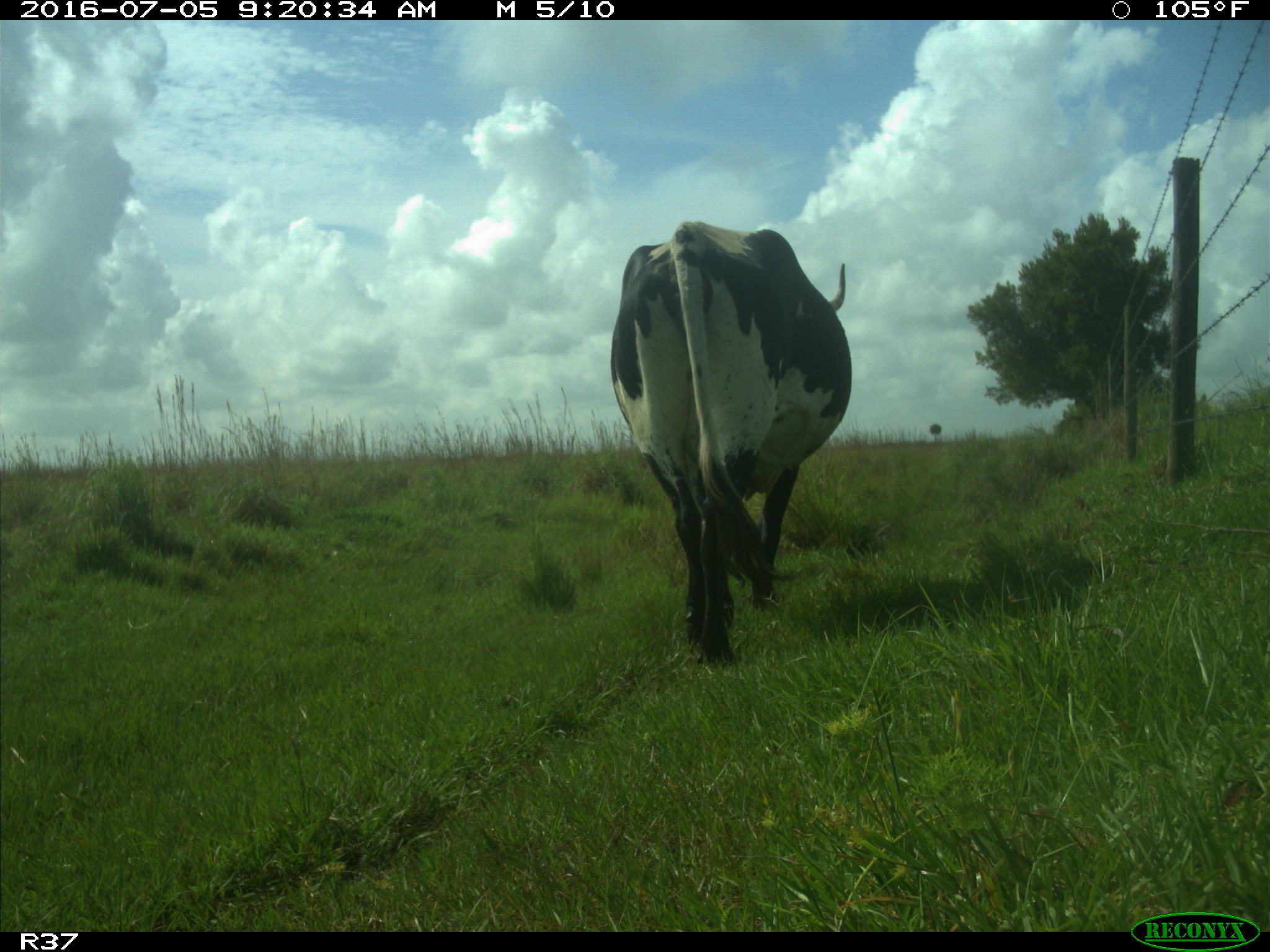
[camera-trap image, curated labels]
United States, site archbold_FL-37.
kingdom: Animalia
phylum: Chordata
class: Mammalia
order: Artiodactyla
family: Bovidae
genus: Bos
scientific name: Bos taurus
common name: domestic cow